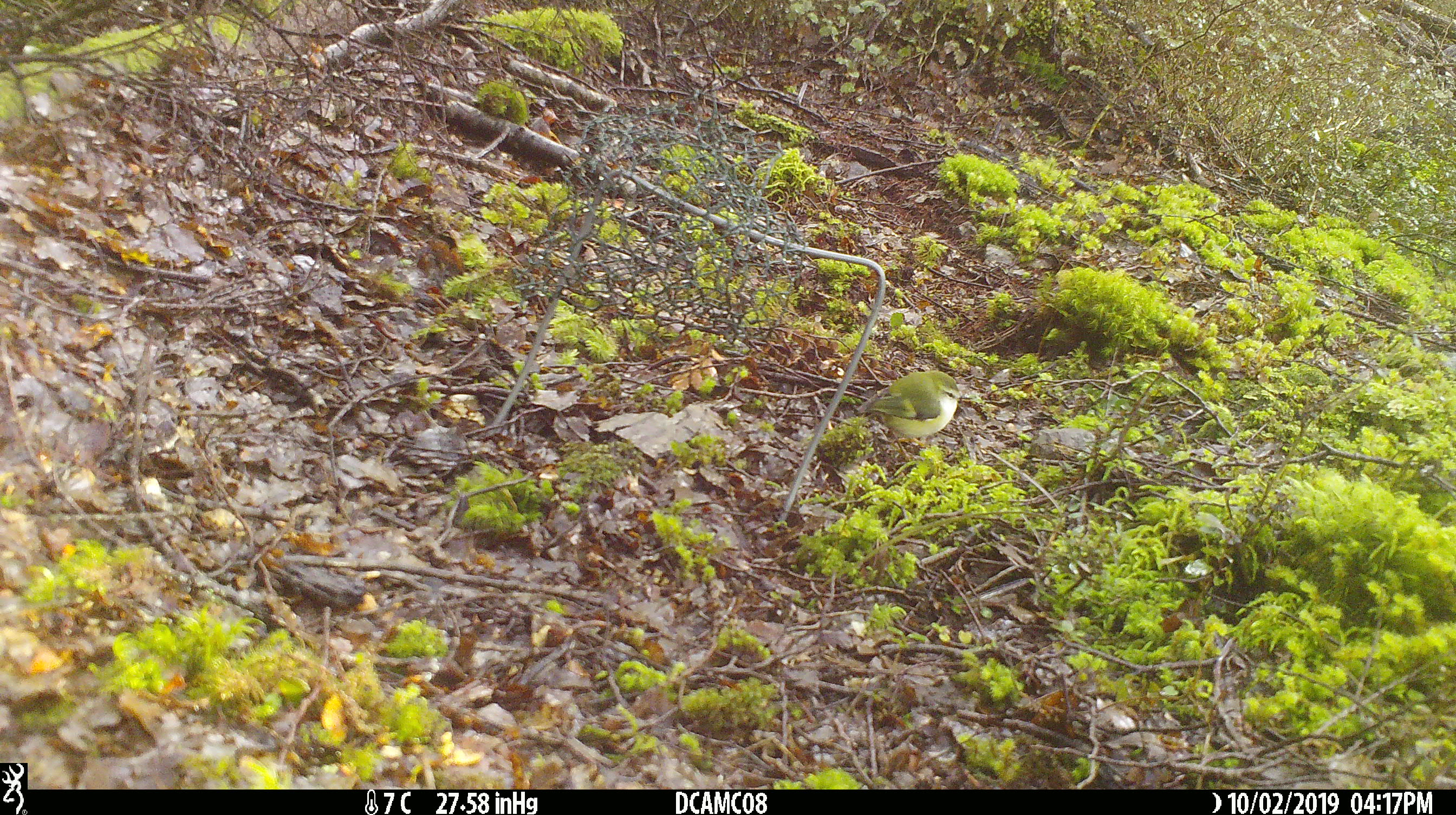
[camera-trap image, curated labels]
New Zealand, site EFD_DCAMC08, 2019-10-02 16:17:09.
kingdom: Animalia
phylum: Chordata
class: Aves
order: Passeriformes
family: Acanthisittidae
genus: Acanthisitta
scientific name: Acanthisitta chloris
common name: rifleman